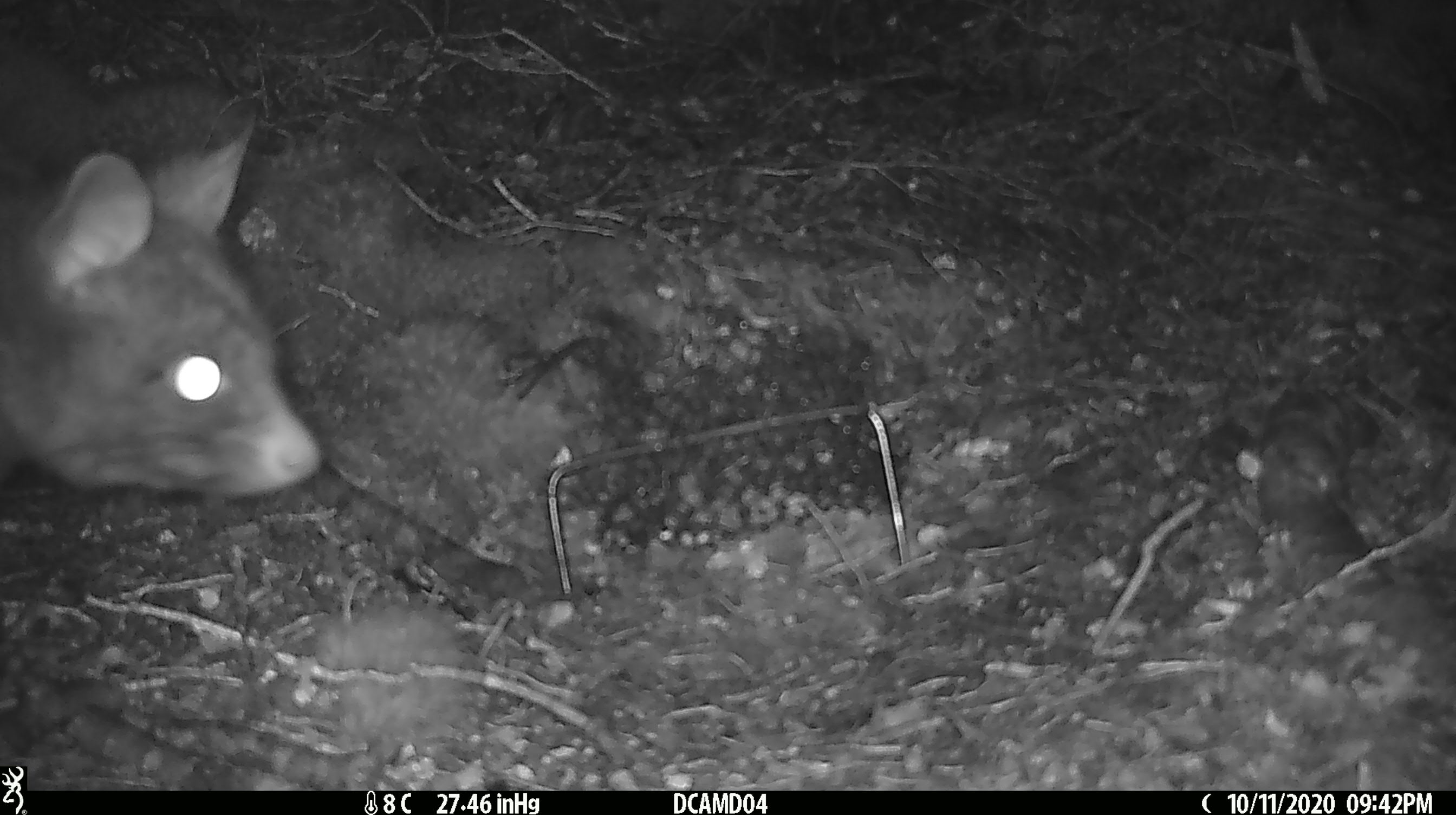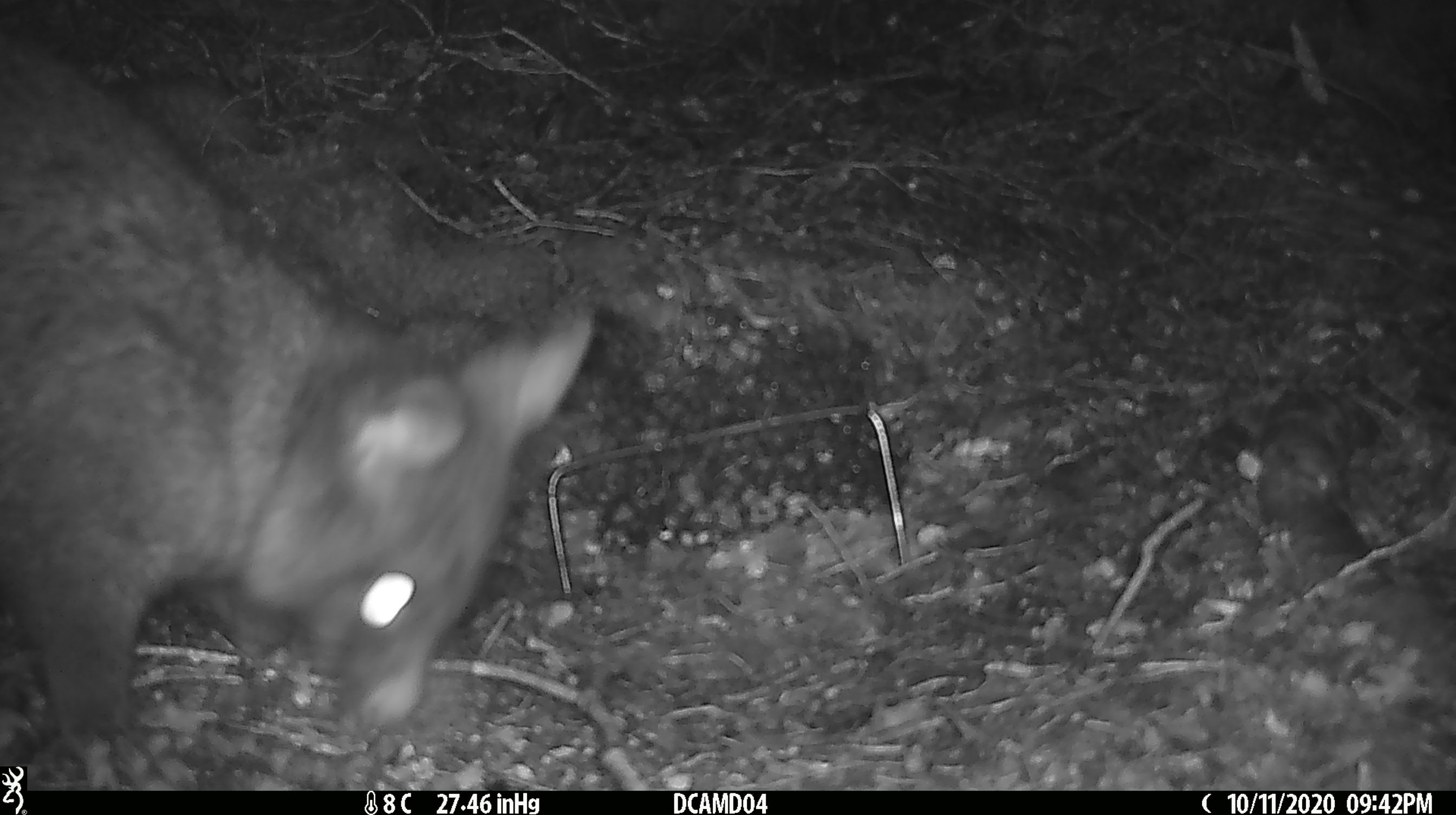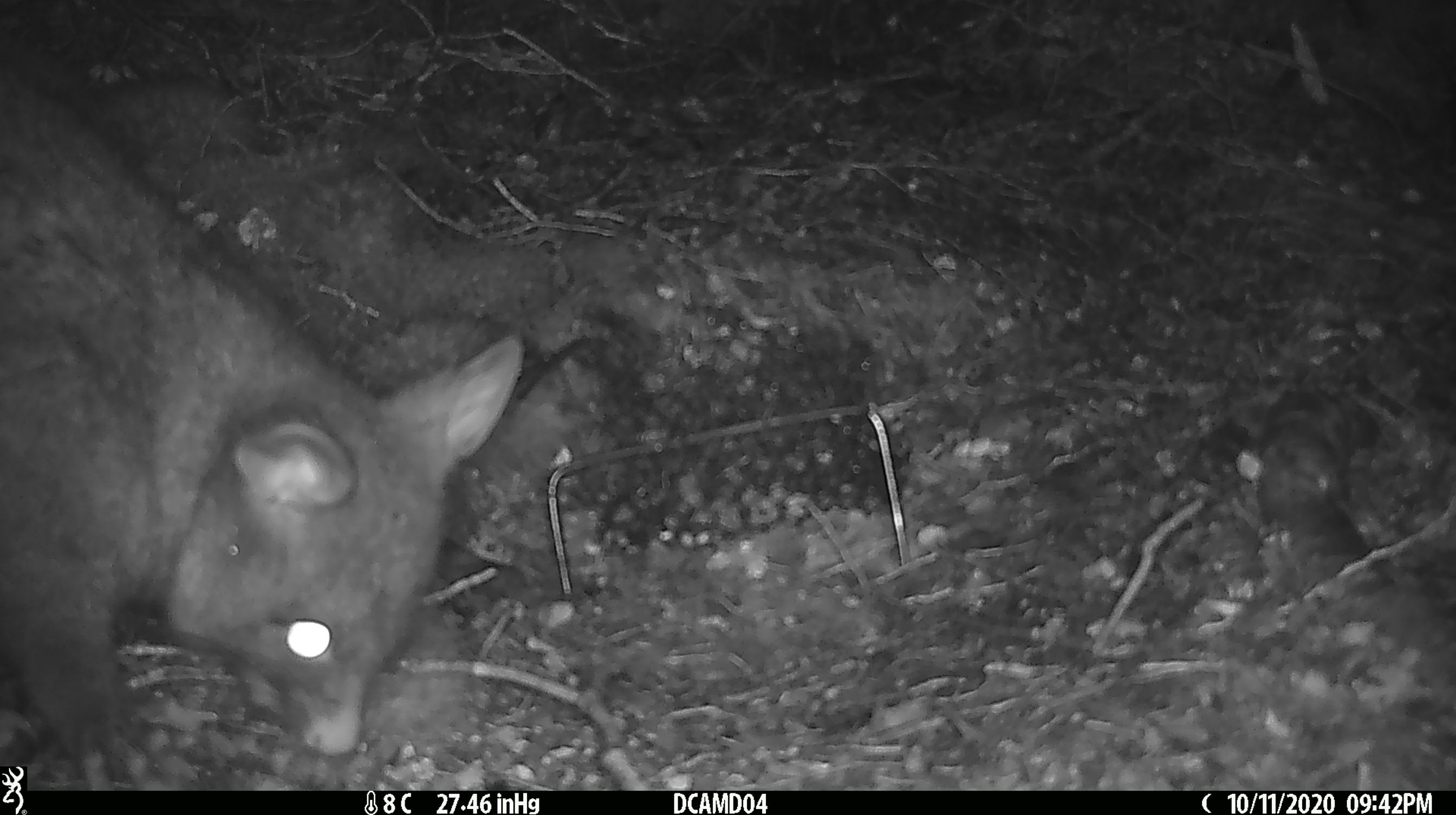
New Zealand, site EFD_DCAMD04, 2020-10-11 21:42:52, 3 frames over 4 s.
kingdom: Animalia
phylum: Chordata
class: Mammalia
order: Diprotodontia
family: Phalangeridae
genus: Trichosurus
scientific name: Trichosurus vulpecula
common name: common brushtail possum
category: possum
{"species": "possum (common brushtail possum) (Trichosurus vulpecula)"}